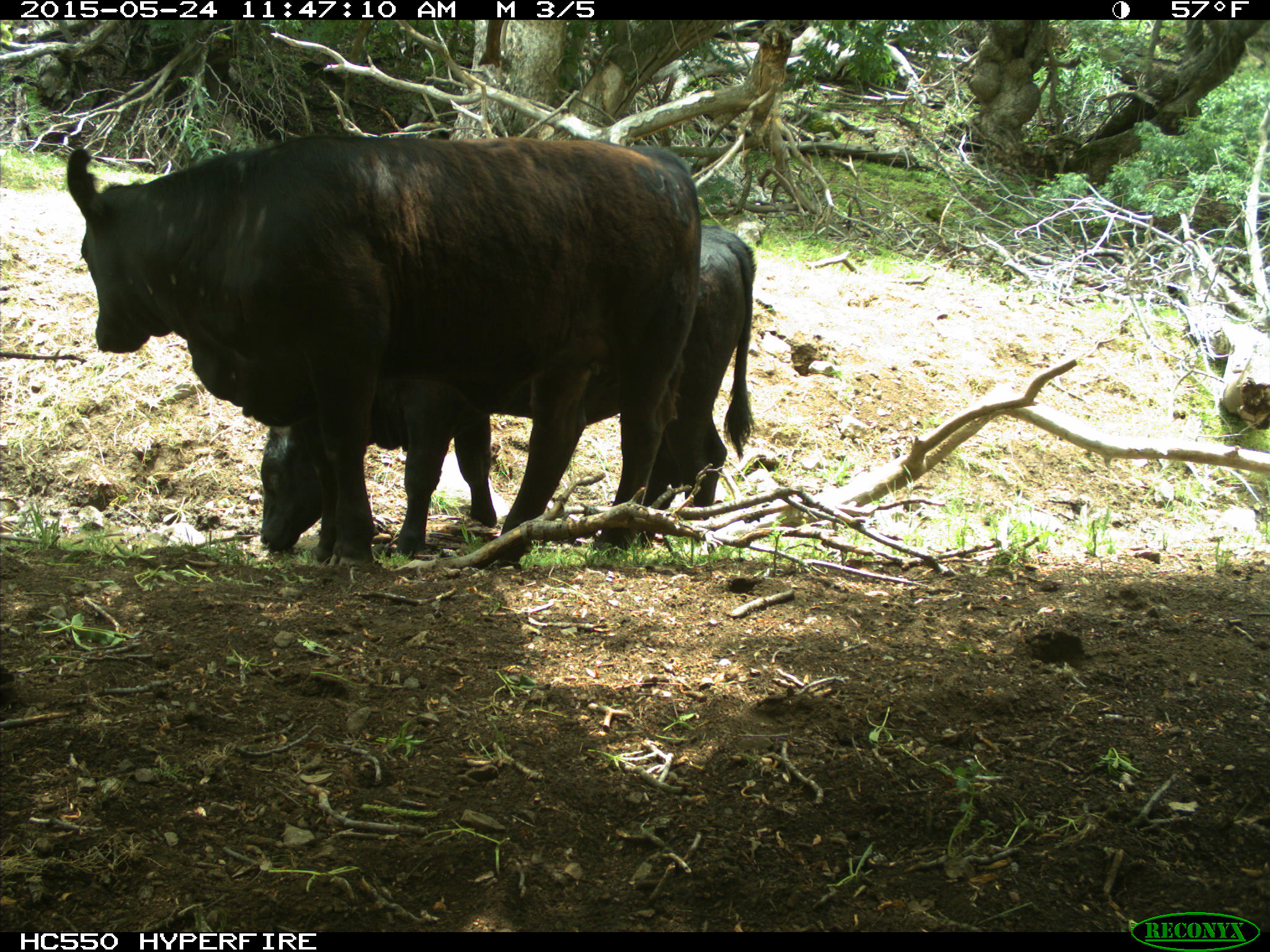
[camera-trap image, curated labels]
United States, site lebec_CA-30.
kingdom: Animalia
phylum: Chordata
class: Mammalia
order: Artiodactyla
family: Bovidae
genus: Bos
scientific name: Bos taurus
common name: domestic cow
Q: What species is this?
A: Bos taurus (domestic cow).